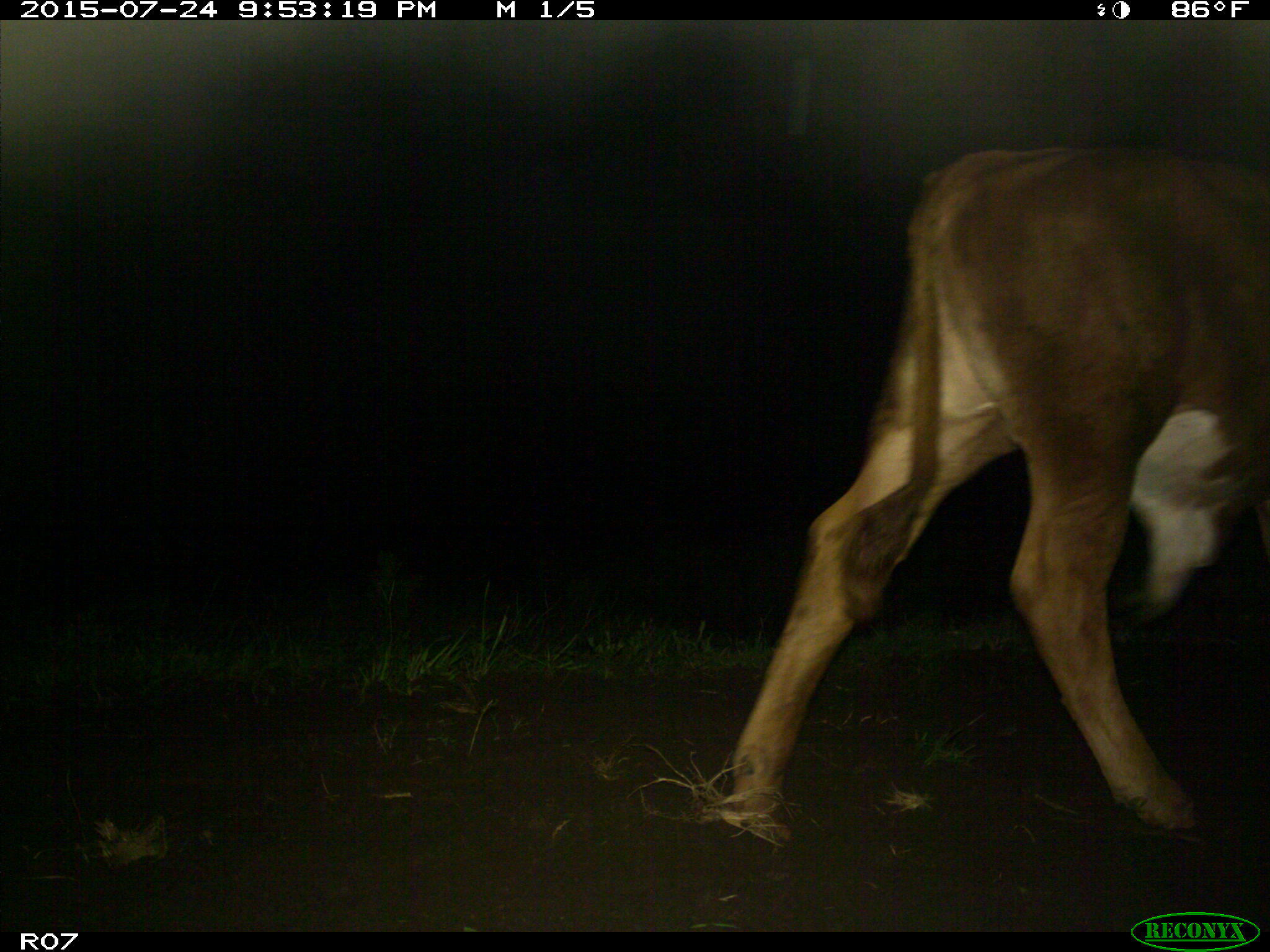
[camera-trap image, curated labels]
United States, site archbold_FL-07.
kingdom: Animalia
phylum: Chordata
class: Mammalia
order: Artiodactyla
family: Bovidae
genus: Bos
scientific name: Bos taurus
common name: domestic cow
Bos taurus (domestic cow).